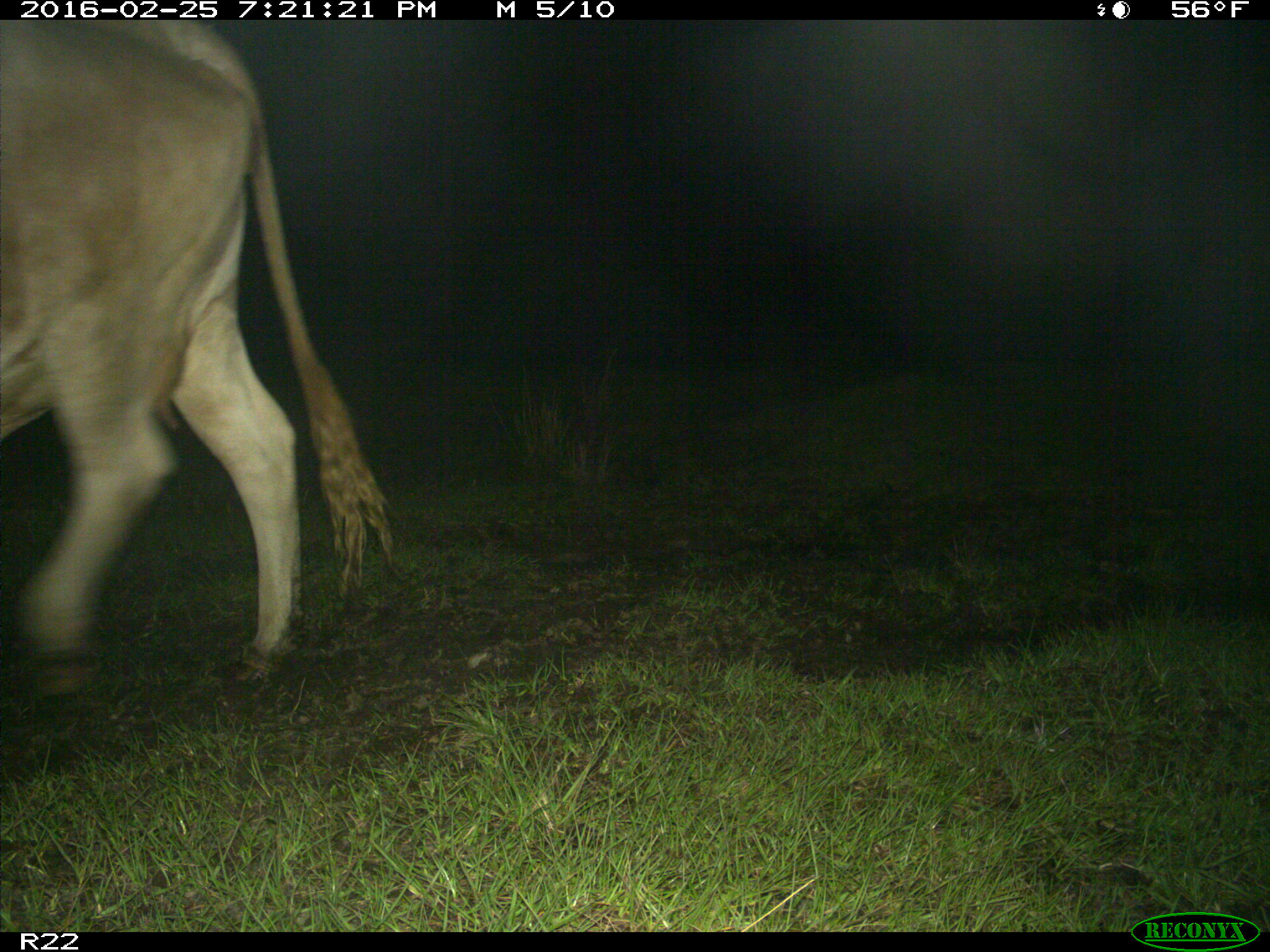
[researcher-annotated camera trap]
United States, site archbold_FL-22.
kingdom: Animalia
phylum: Chordata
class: Mammalia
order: Artiodactyla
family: Bovidae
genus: Bos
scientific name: Bos taurus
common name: domestic cow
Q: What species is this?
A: Bos taurus (domestic cow).